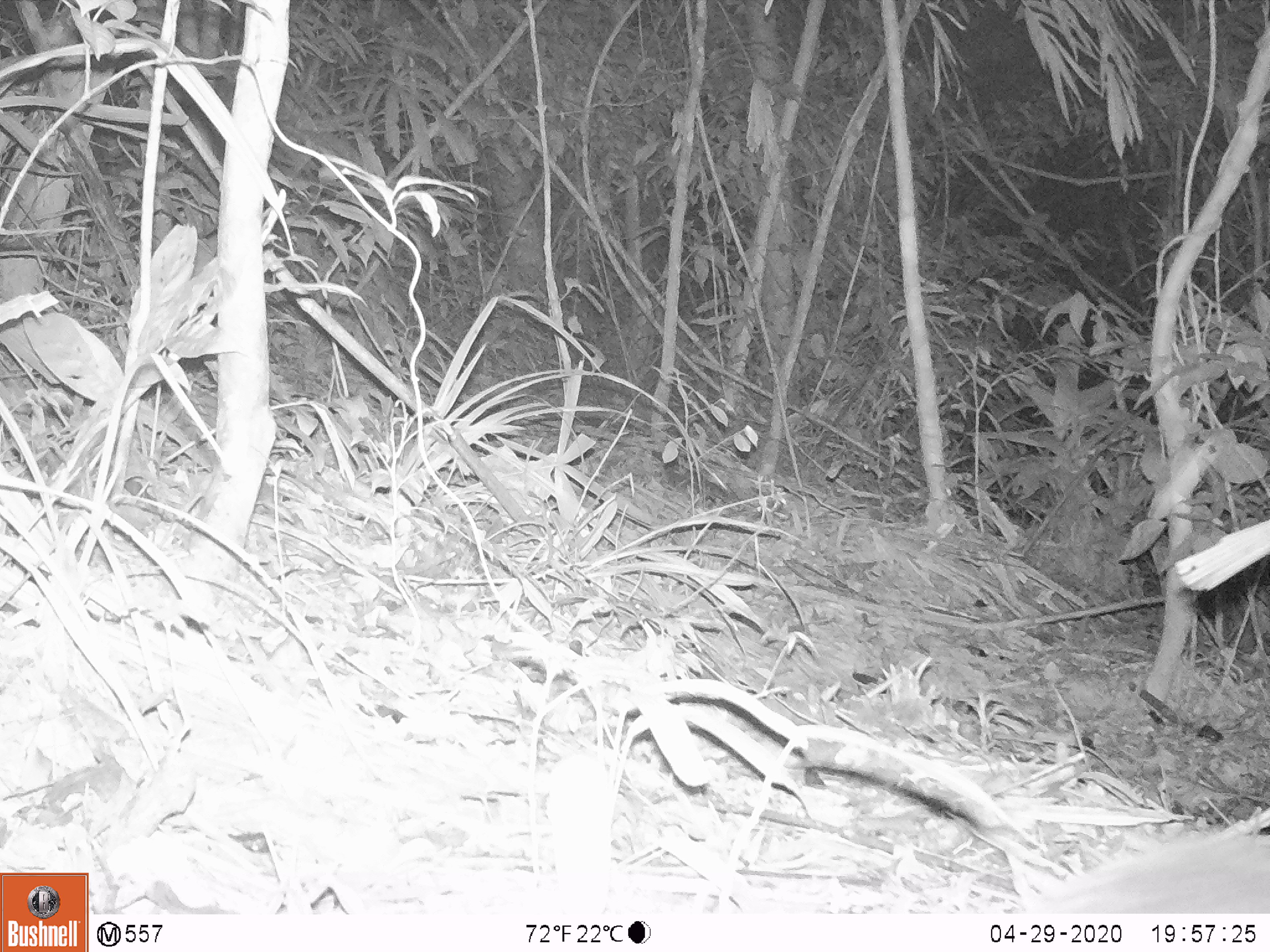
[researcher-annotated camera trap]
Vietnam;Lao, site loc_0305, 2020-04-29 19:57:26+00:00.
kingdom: Animalia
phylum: Chordata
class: Mammalia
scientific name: Mammalia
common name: mammal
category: unidentified small mammal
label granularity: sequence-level